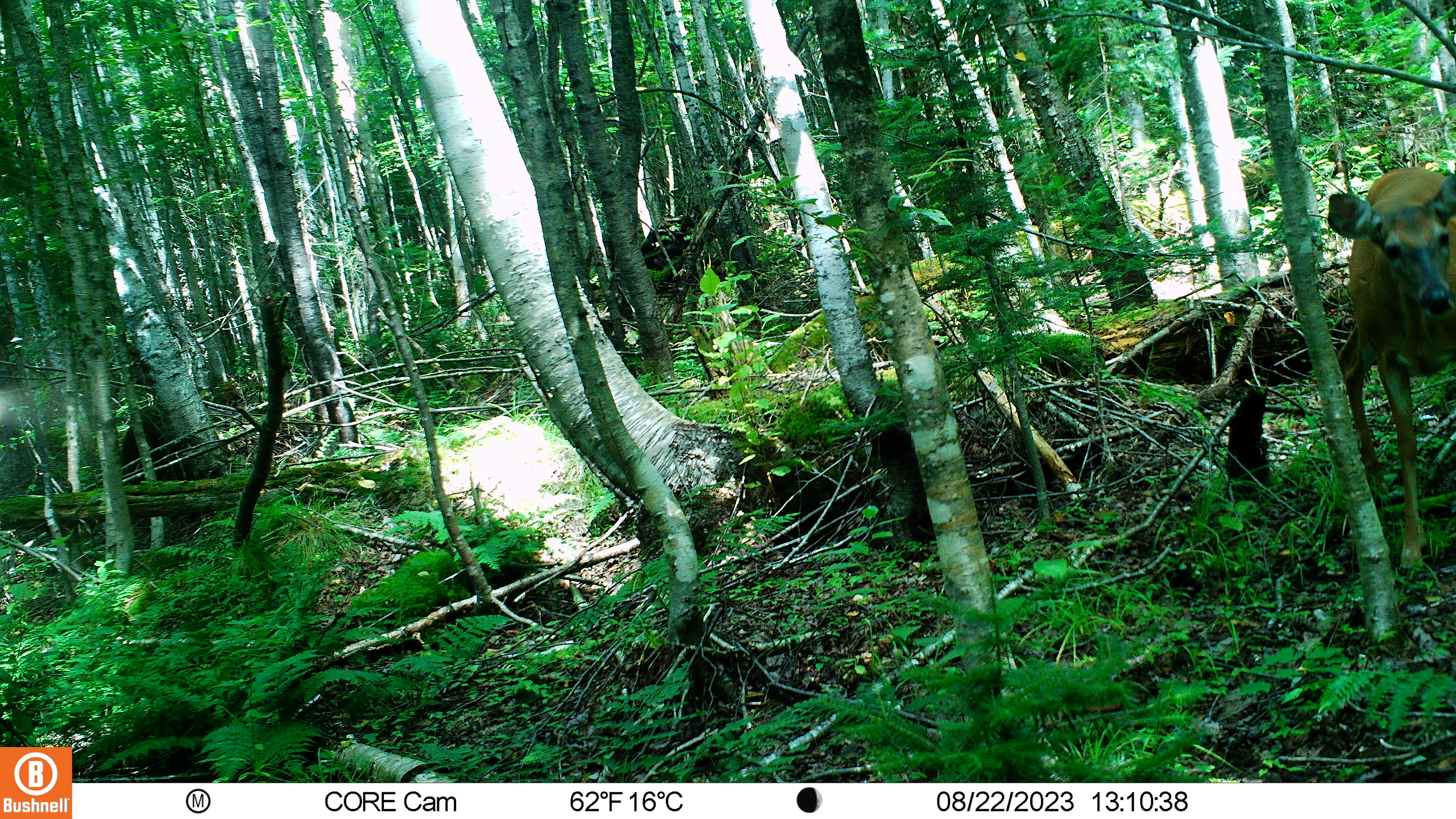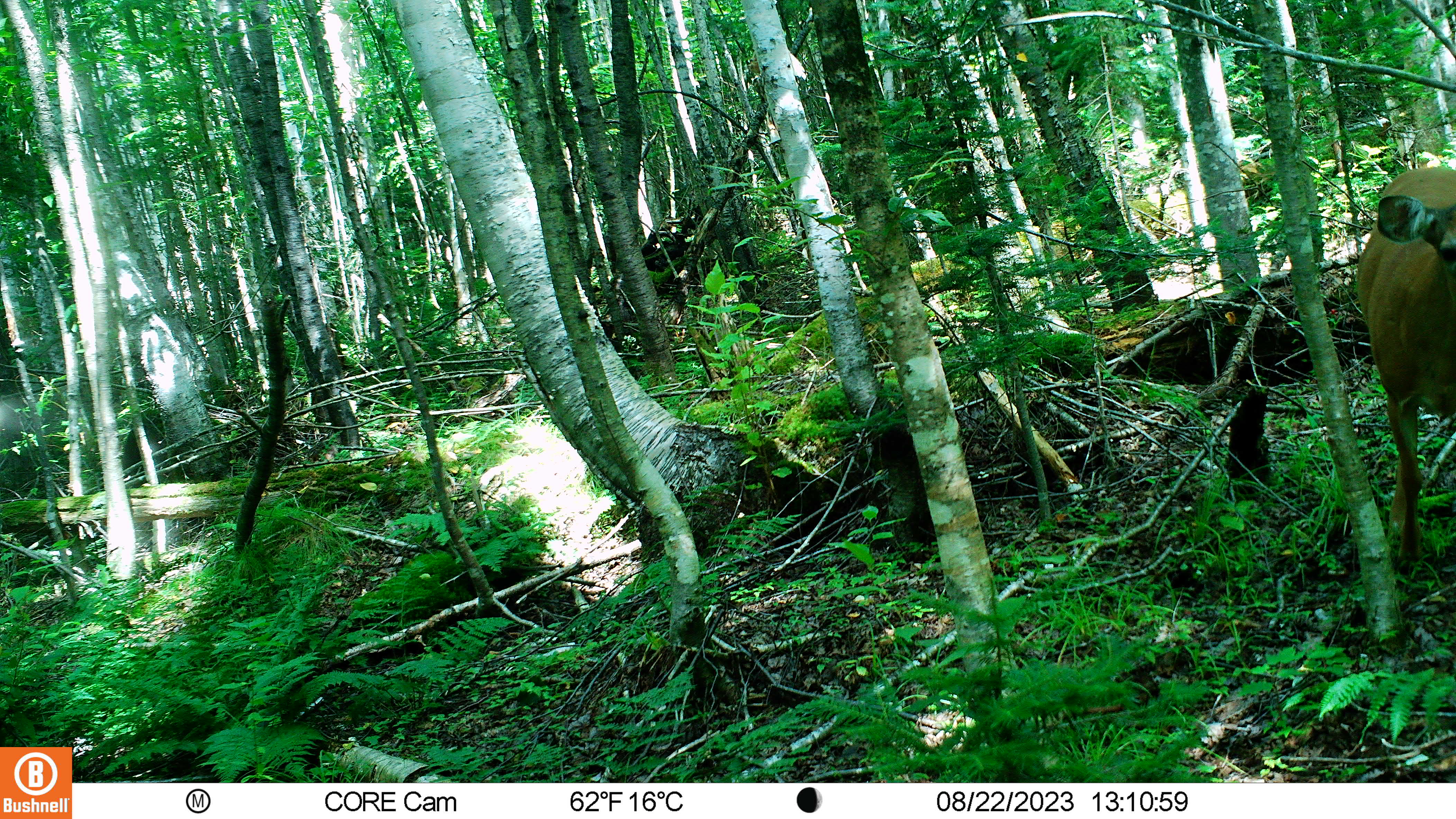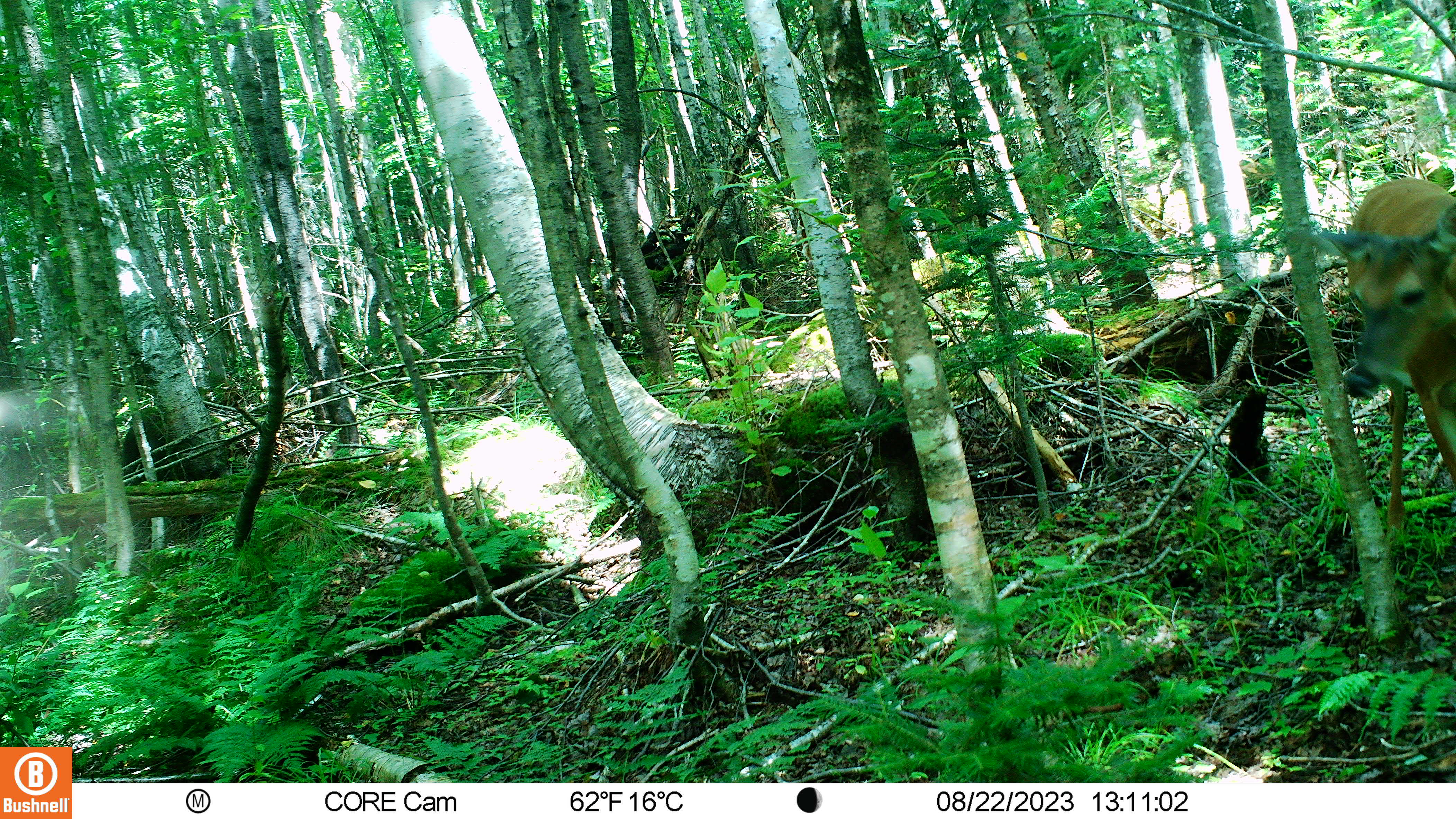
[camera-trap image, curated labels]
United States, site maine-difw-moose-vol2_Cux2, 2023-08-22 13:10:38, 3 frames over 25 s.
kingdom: Animalia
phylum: Chordata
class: Mammalia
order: Artiodactyla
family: Cervidae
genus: Odocoileus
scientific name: Odocoileus virginianus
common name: white-tailed deer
White-tailed deer (Odocoileus virginianus).